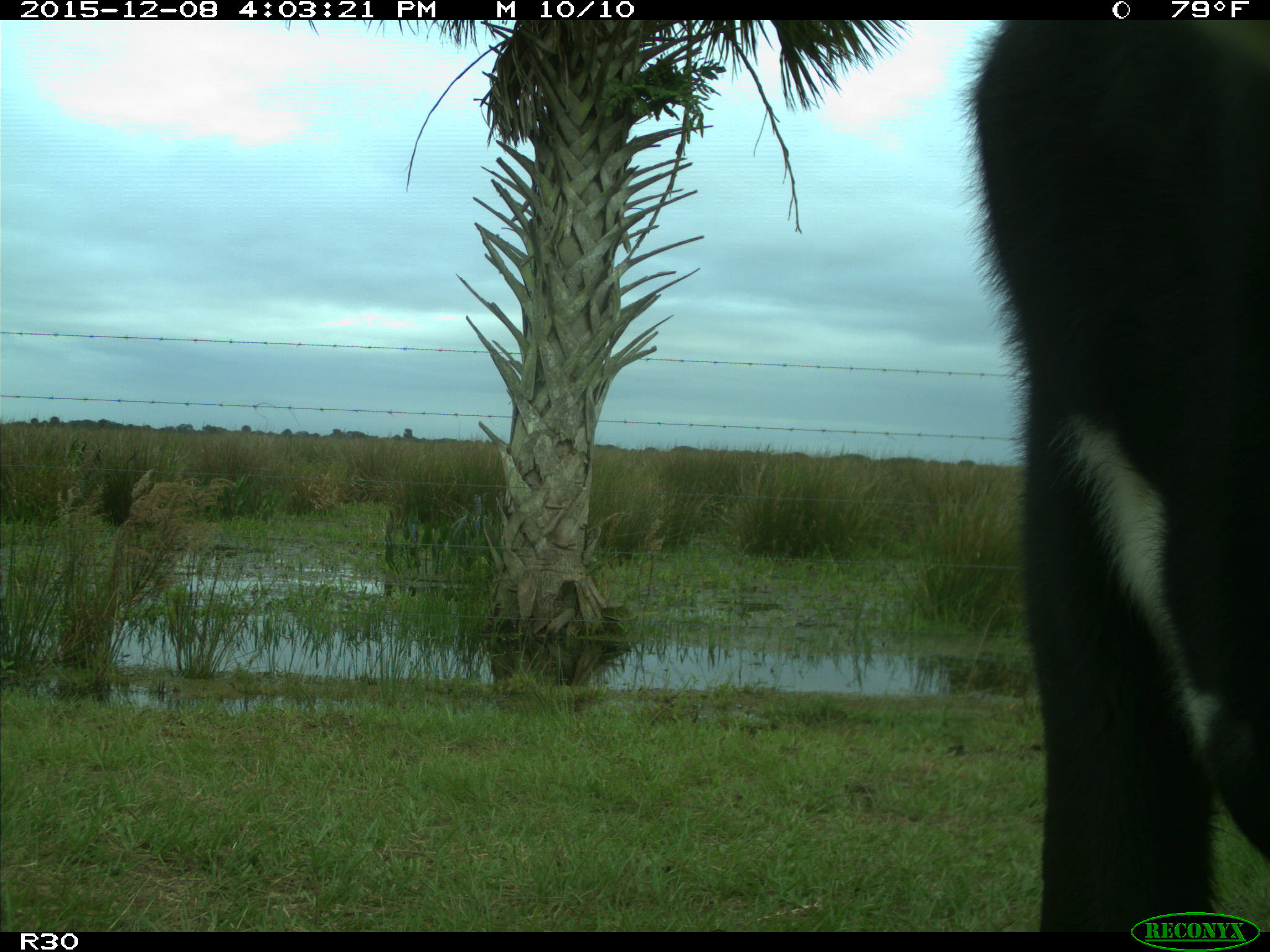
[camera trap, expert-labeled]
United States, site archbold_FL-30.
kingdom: Animalia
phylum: Chordata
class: Mammalia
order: Artiodactyla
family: Bovidae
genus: Bos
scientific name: Bos taurus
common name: domestic cow